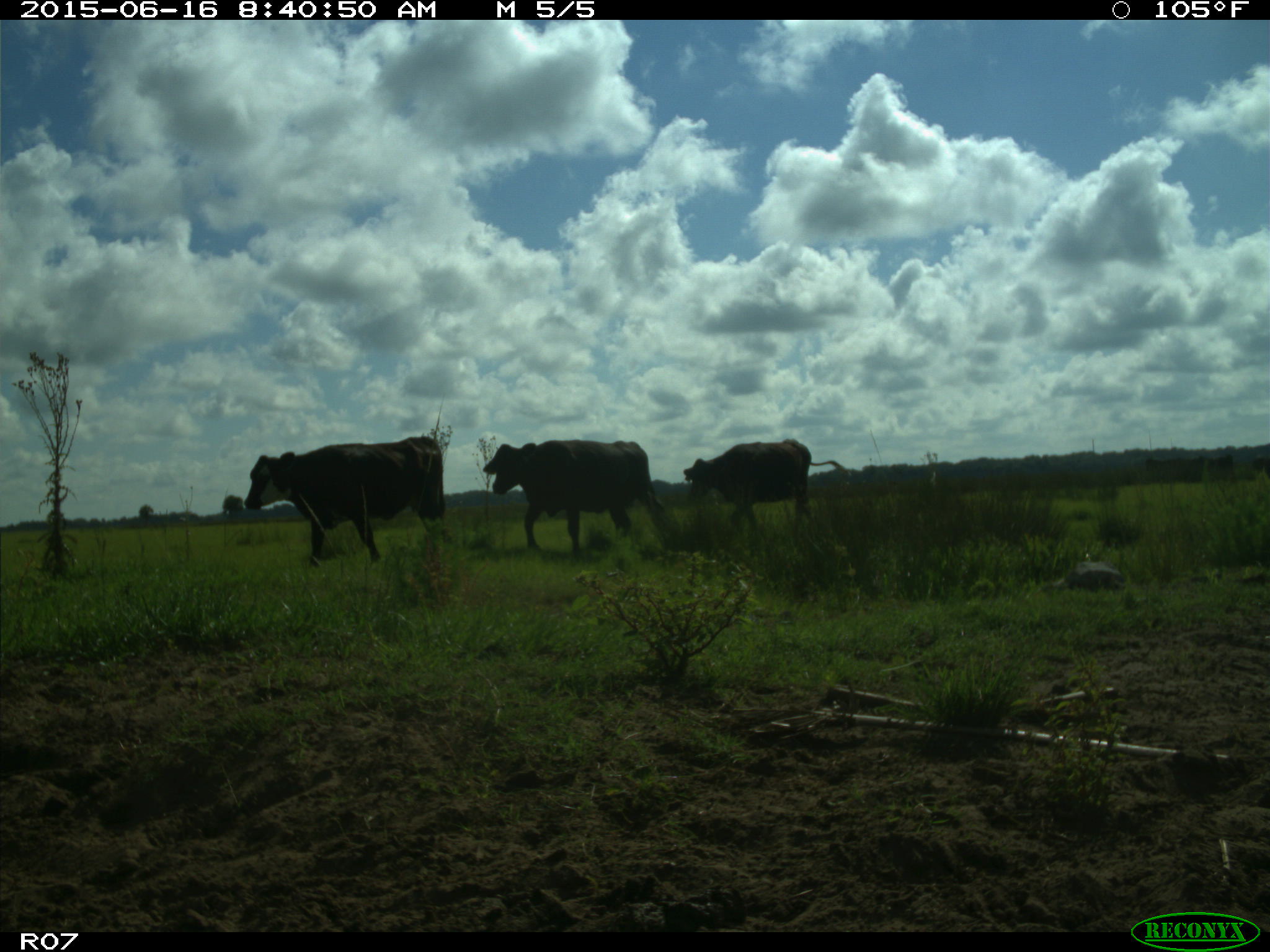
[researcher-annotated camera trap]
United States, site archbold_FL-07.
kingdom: Animalia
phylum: Chordata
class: Mammalia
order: Artiodactyla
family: Bovidae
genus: Bos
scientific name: Bos taurus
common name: domestic cow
Bos taurus (domestic cow).